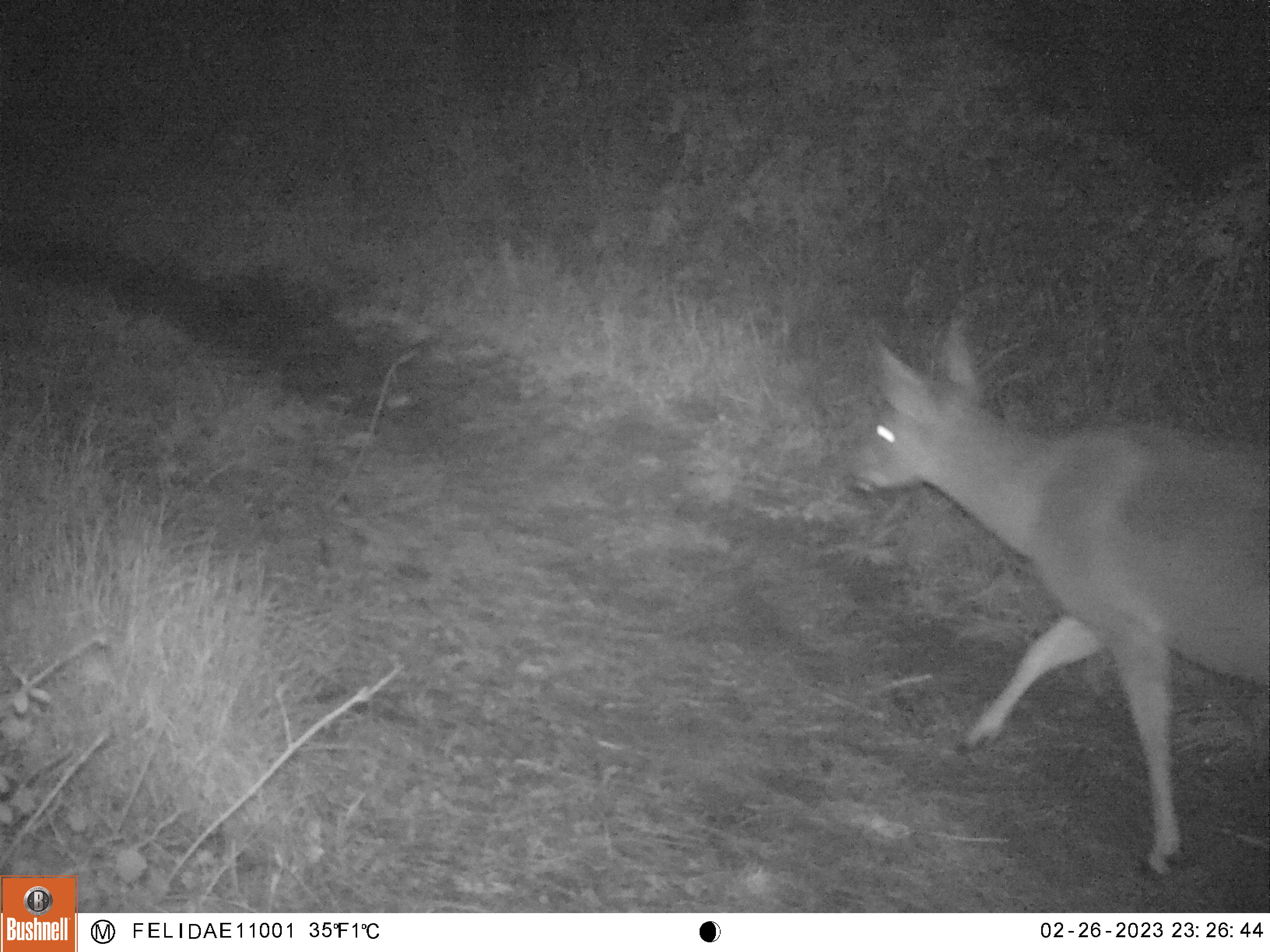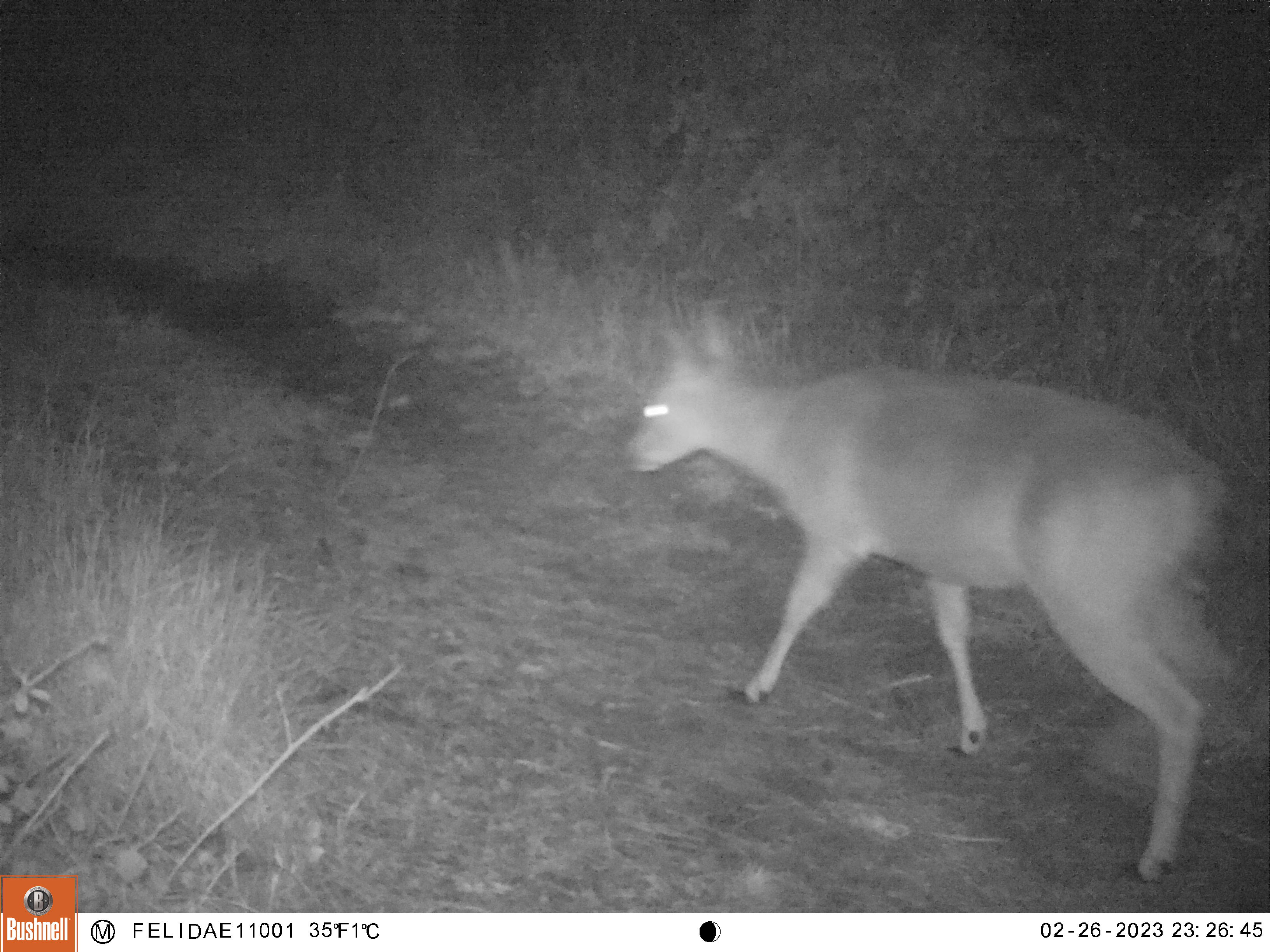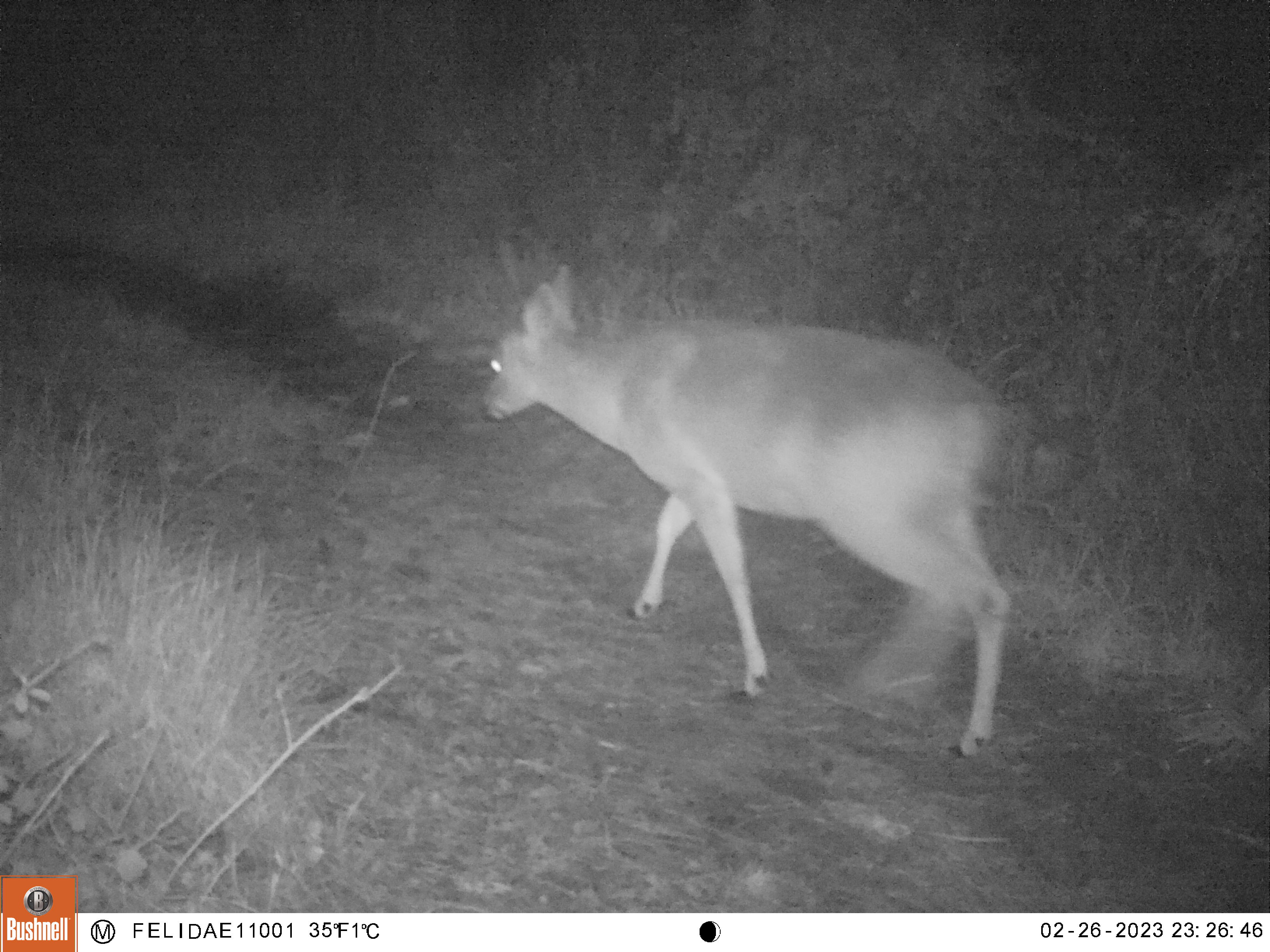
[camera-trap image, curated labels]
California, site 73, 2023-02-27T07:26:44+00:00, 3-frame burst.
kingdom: Animalia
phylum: Chordata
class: Mammalia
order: Artiodactyla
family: Cervidae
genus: Odocoileus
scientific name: Odocoileus hemionus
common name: mule deer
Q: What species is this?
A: Mule deer (Odocoileus hemionus).